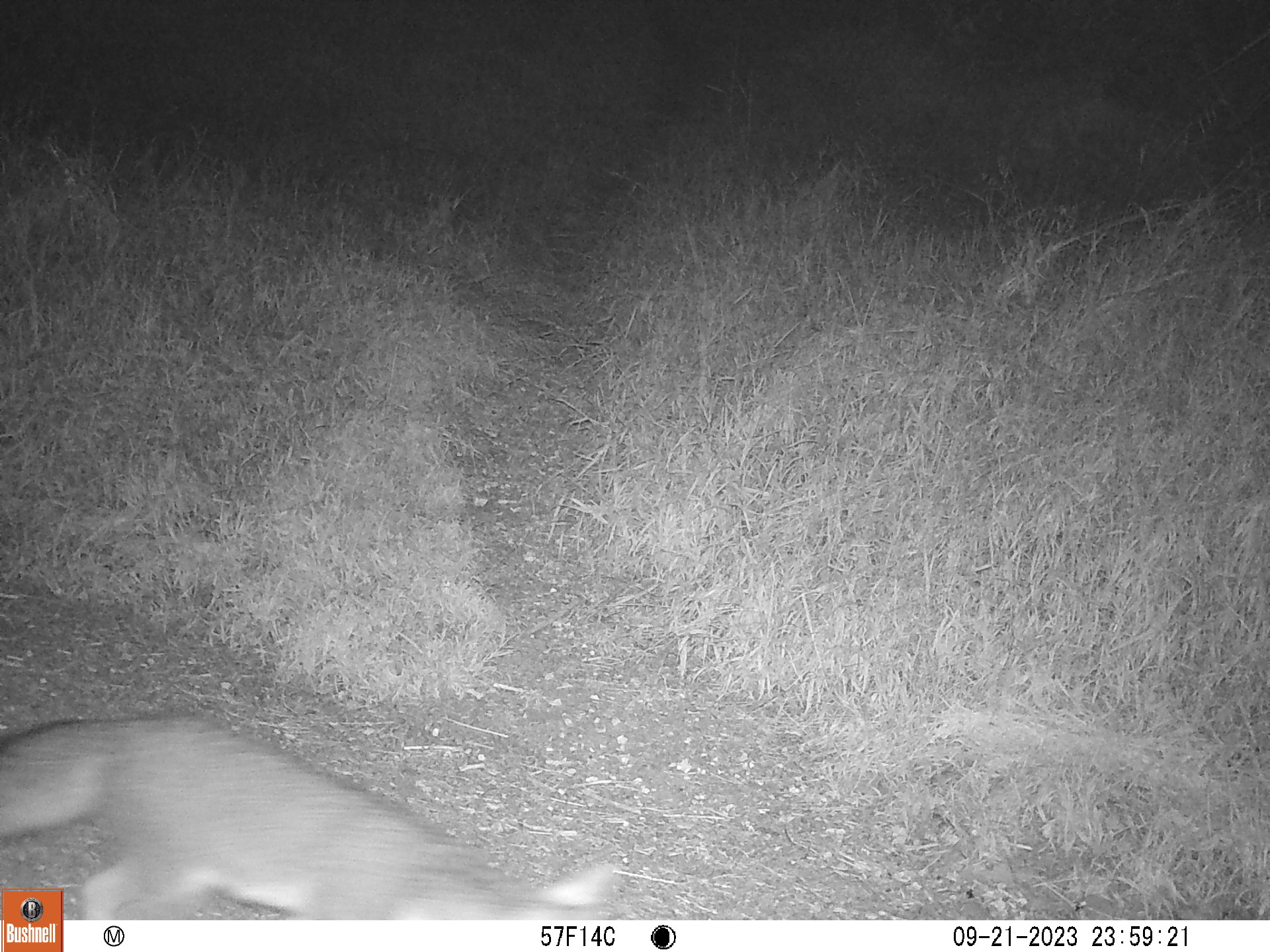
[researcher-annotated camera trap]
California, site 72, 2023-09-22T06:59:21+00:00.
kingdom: Animalia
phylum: Chordata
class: Mammalia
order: Carnivora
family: Canidae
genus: Urocyon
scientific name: Urocyon cinereoargenteus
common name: gray fox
Gray fox (Urocyon cinereoargenteus).